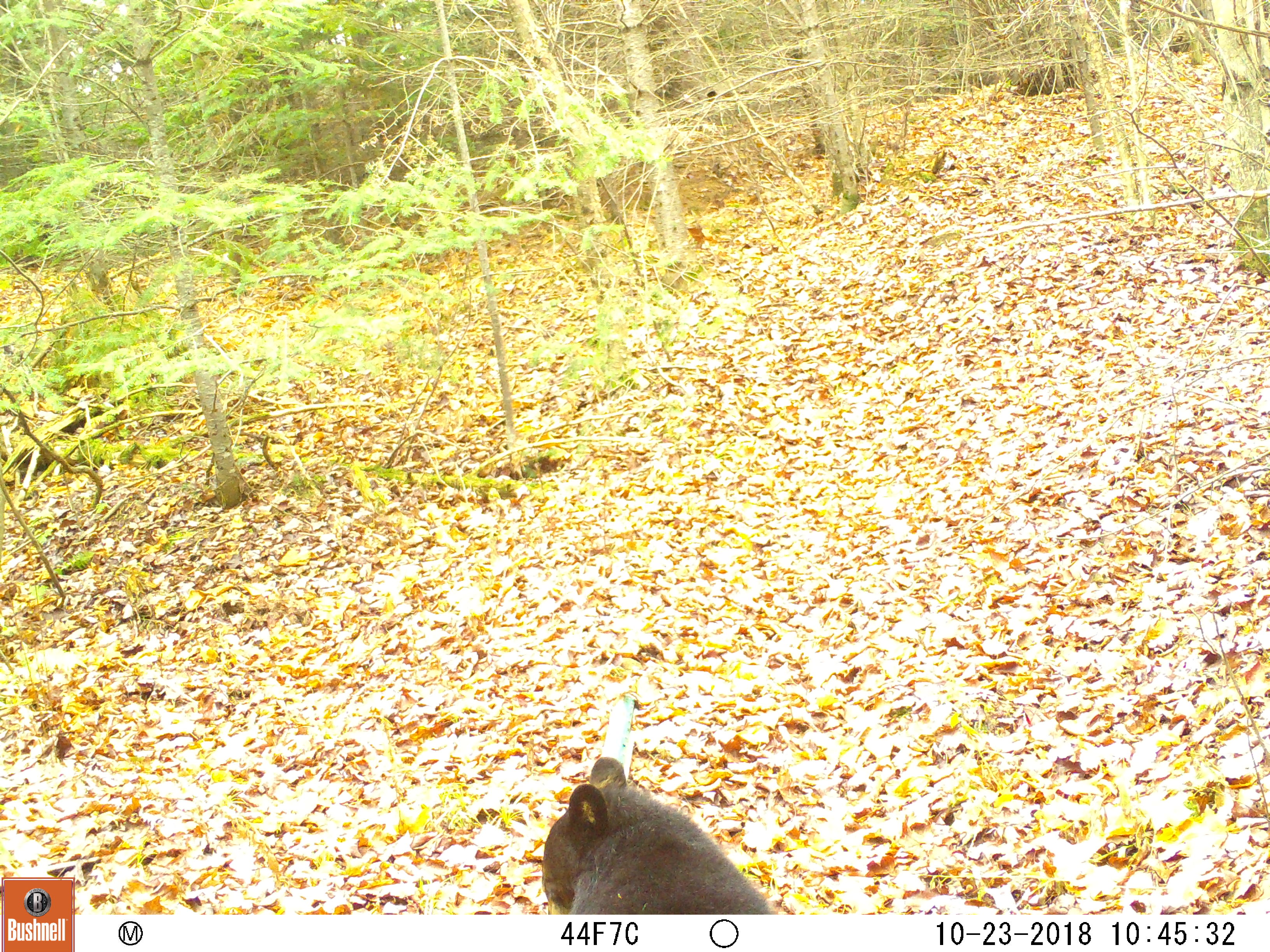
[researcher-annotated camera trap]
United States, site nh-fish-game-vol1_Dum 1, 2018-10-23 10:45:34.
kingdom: Animalia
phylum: Chordata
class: Mammalia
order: Carnivora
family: Ursidae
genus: Ursus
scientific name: Ursus americanus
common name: black bear